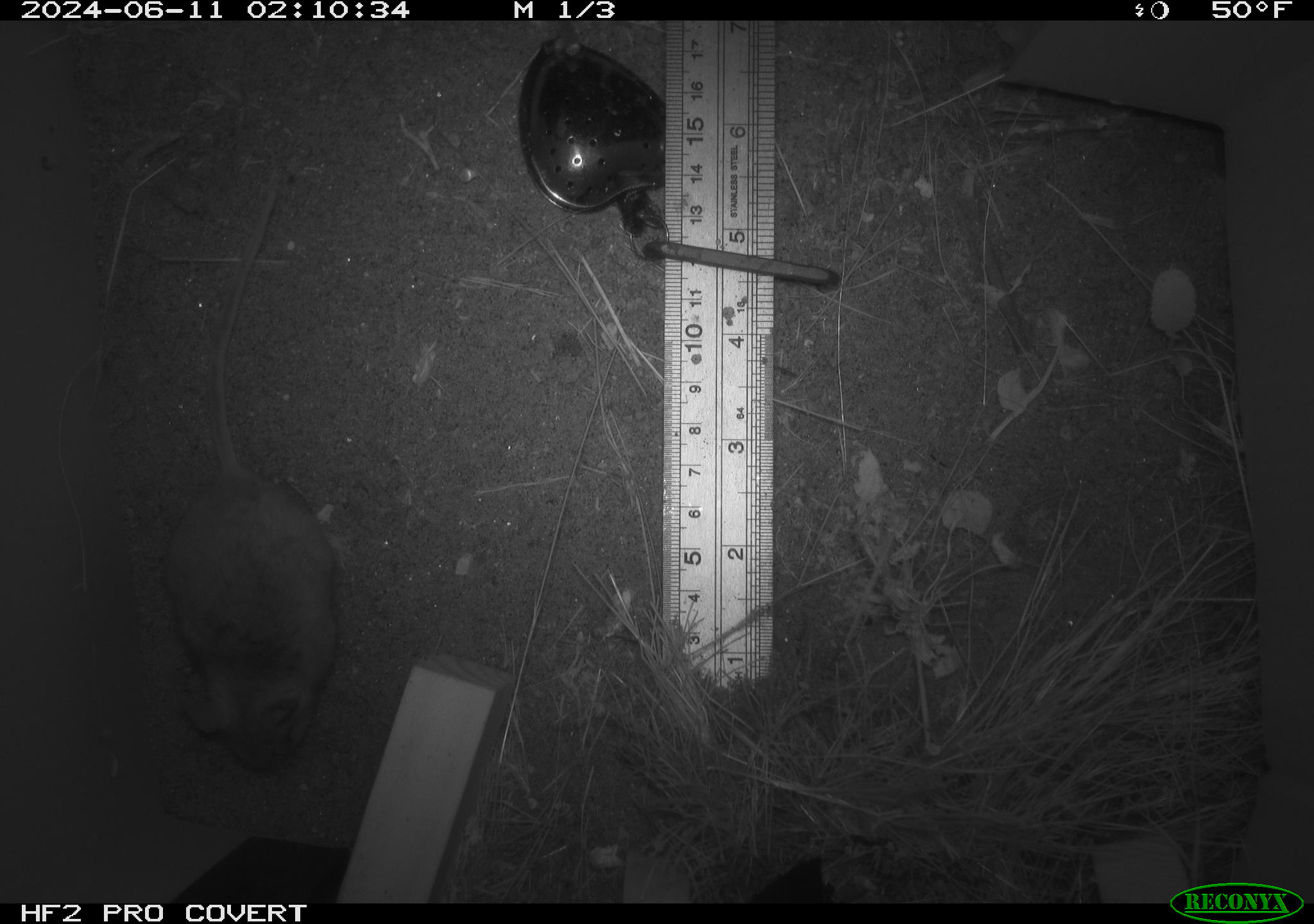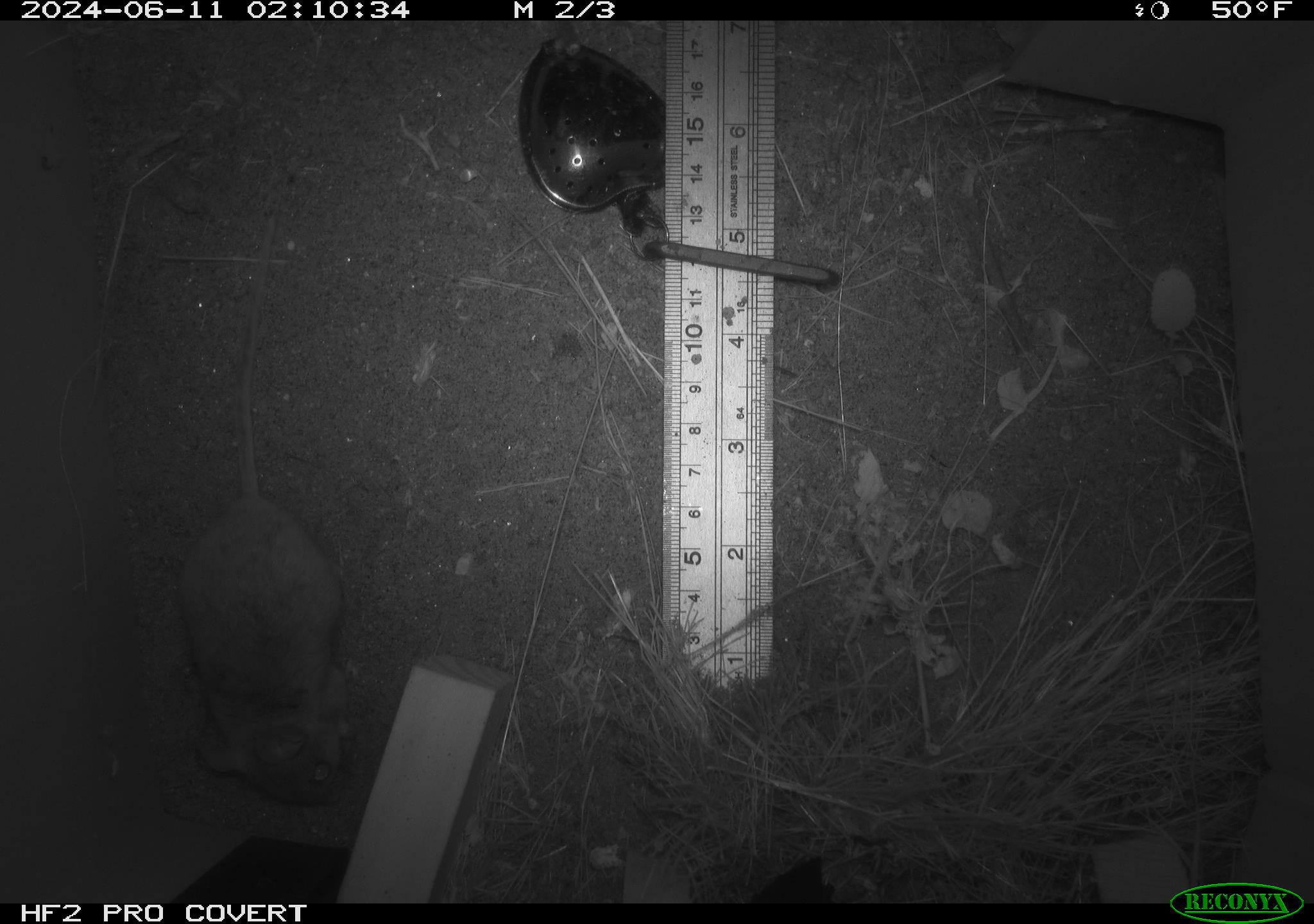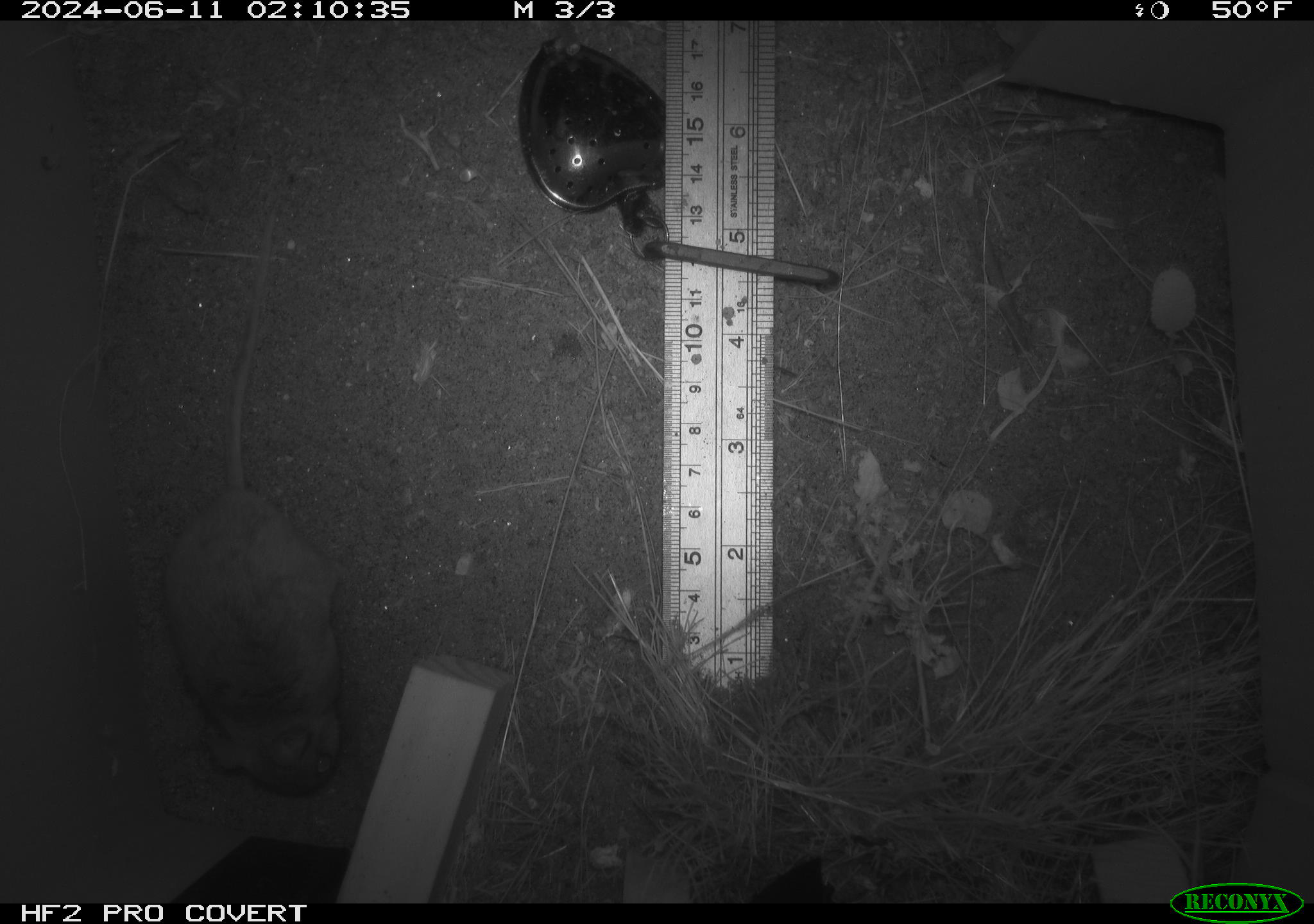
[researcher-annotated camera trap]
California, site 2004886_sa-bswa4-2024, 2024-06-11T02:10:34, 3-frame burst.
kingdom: Animalia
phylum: Chordata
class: Mammalia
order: Rodentia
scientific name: Rodentia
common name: rodent